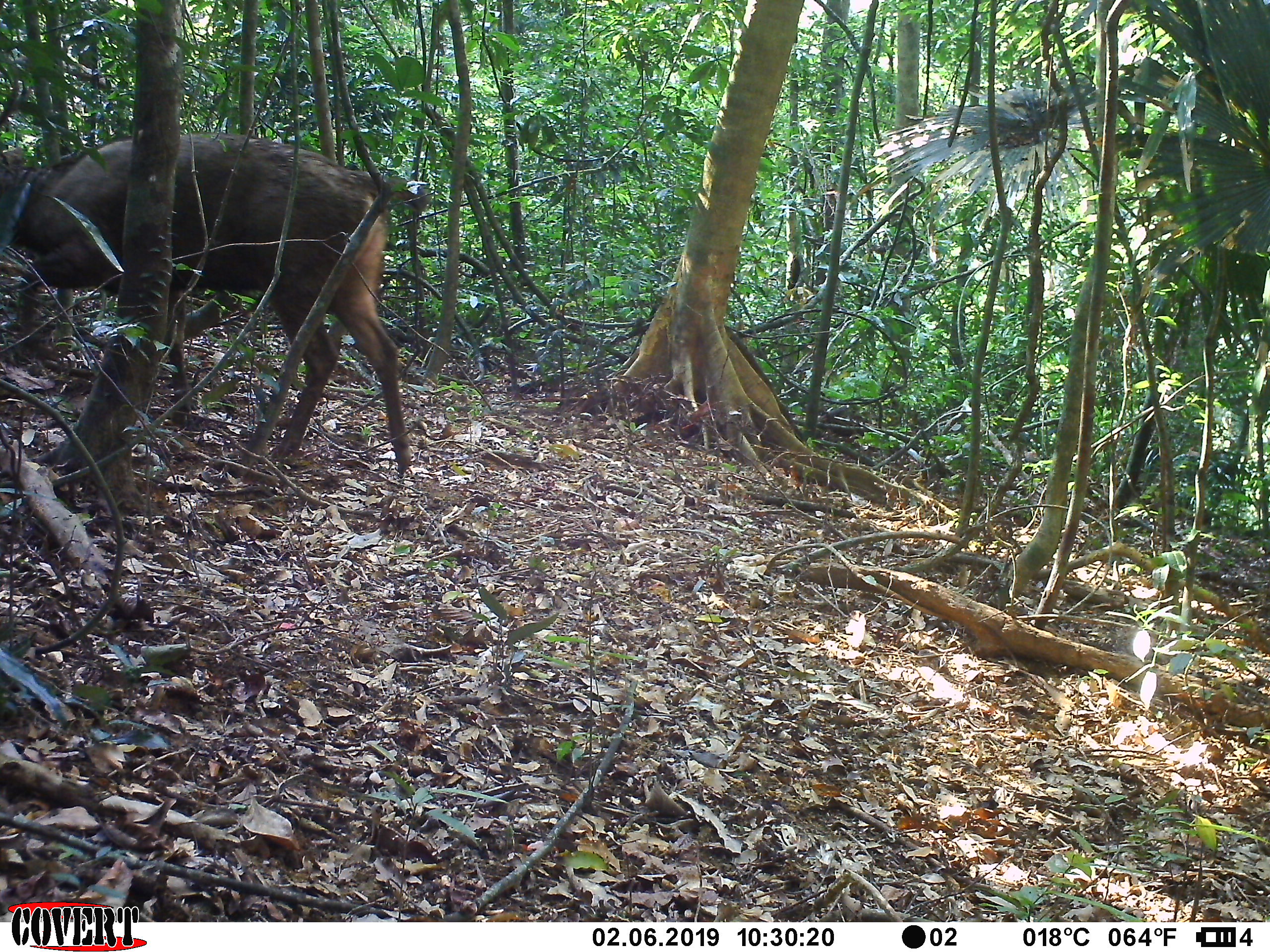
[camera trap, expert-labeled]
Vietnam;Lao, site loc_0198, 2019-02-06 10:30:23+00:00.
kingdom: Animalia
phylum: Chordata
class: Mammalia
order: Artiodactyla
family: Cervidae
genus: Rusa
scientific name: Rusa unicolor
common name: sambar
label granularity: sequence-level